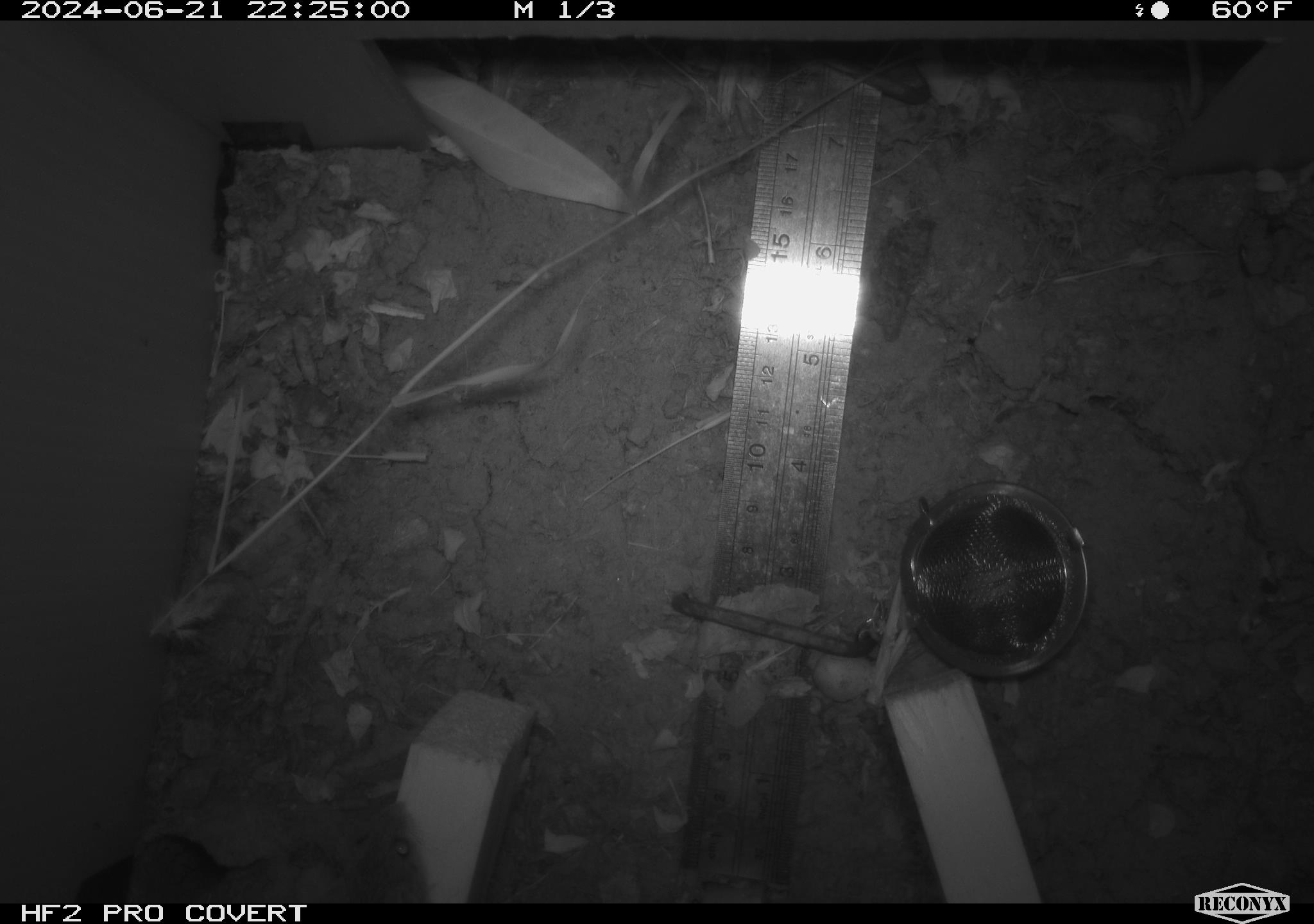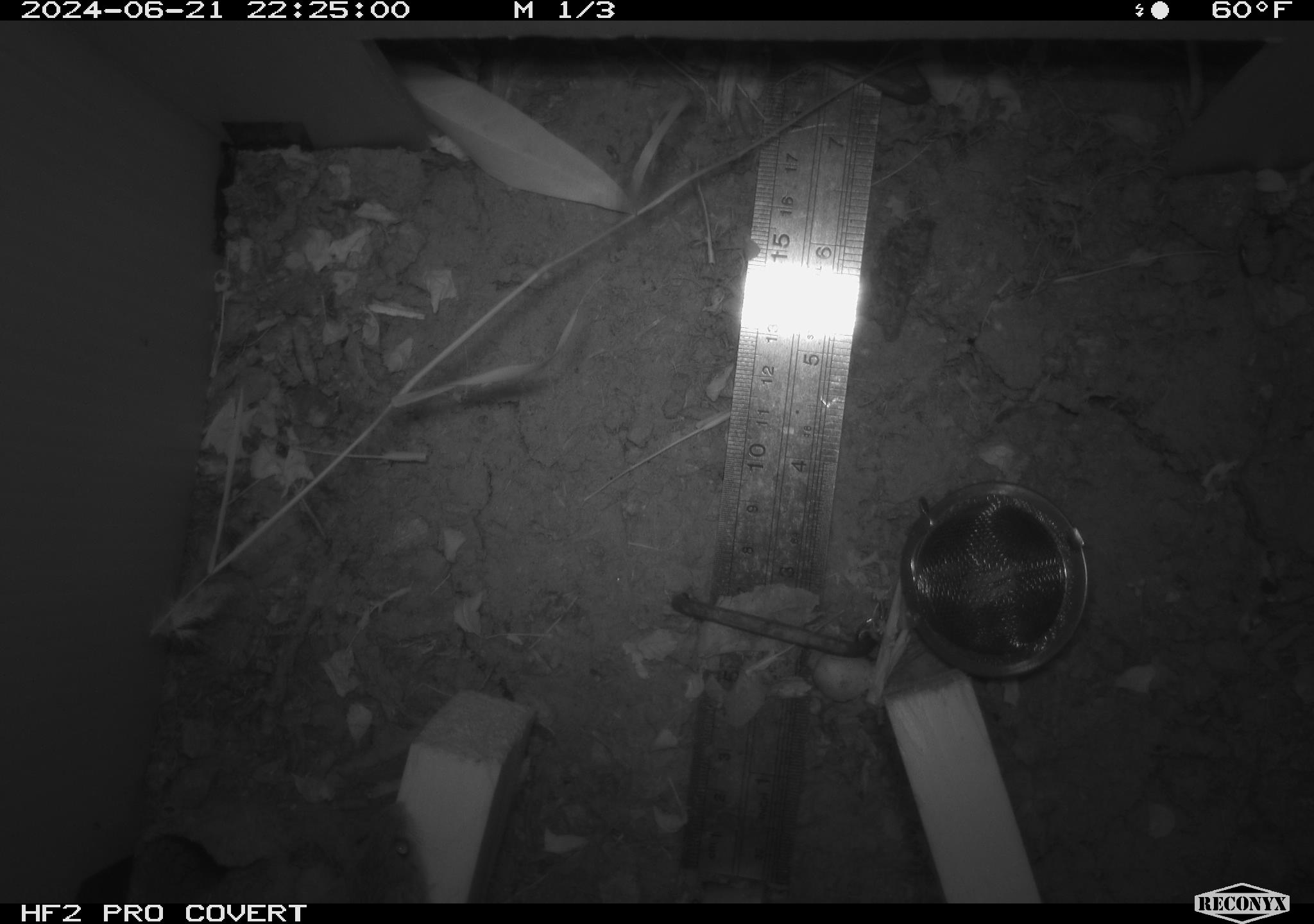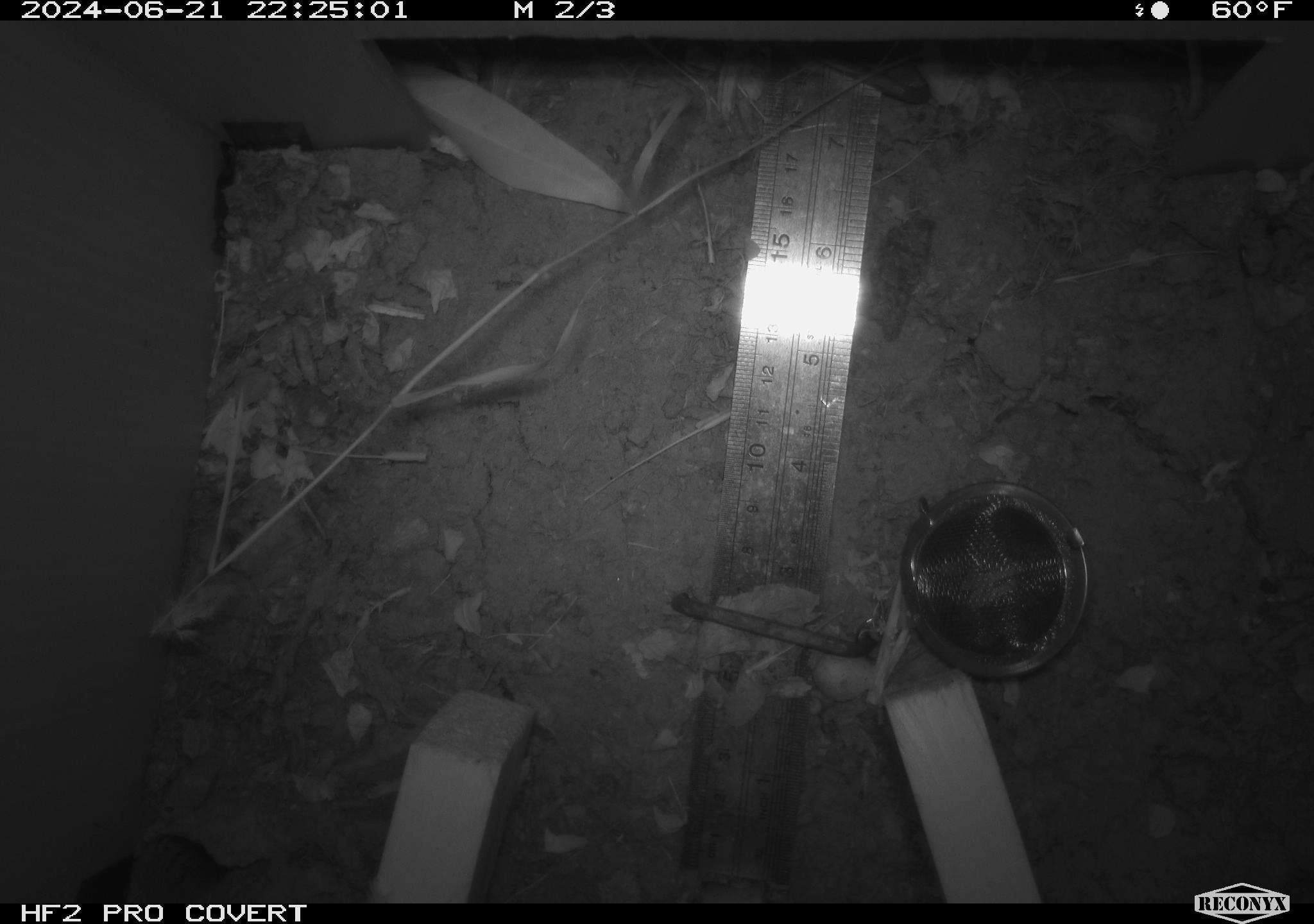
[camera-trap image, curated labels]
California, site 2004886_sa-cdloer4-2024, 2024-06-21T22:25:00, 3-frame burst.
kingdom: Animalia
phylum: Chordata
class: Mammalia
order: Rodentia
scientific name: Rodentia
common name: rodent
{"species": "rodent (Rodentia)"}